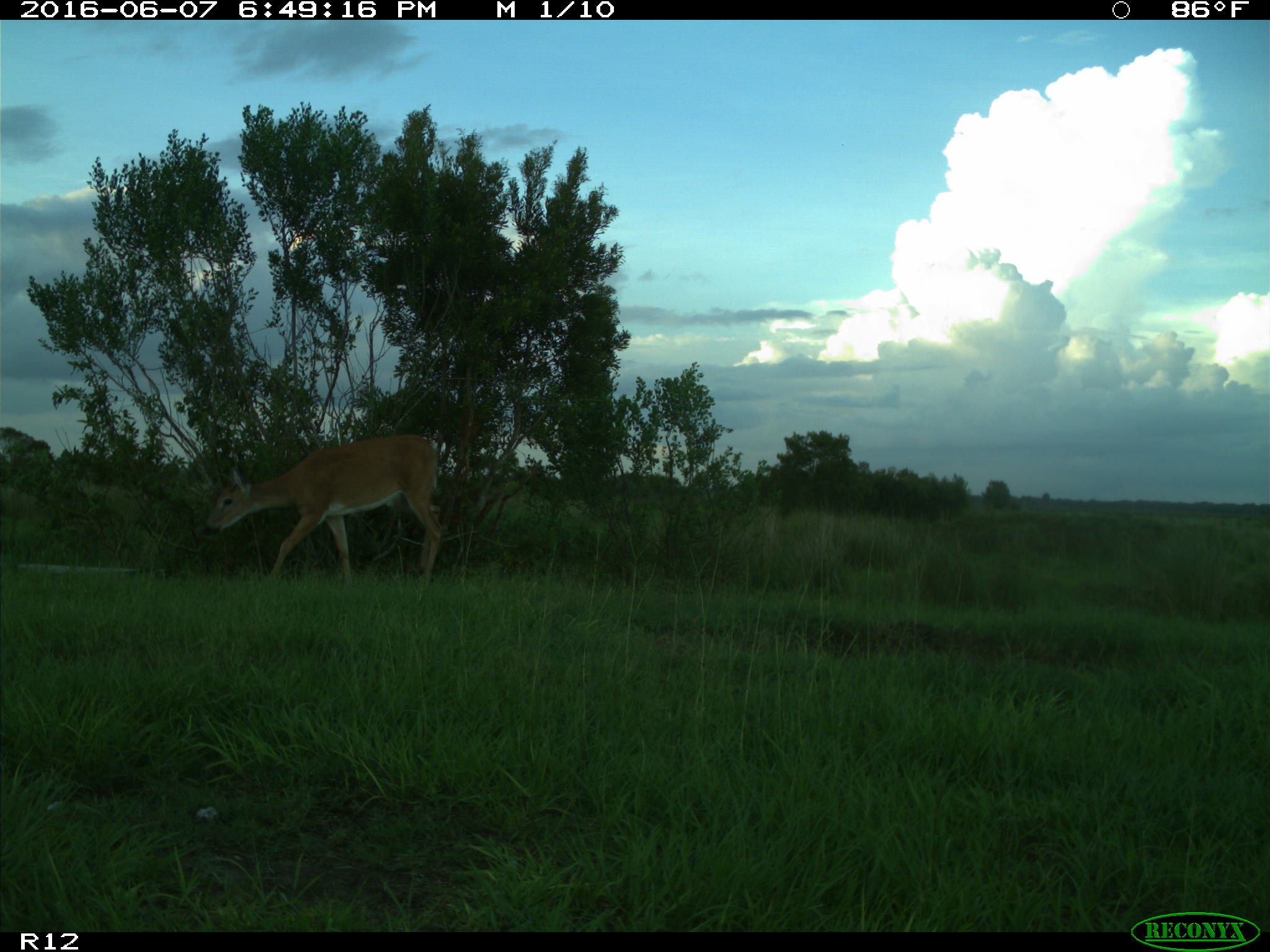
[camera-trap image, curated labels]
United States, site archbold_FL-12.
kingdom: Animalia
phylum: Chordata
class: Mammalia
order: Artiodactyla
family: Cervidae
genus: Odocoileus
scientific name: Odocoileus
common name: deer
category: unidentified deer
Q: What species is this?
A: Unidentified deer (deer) (Odocoileus).